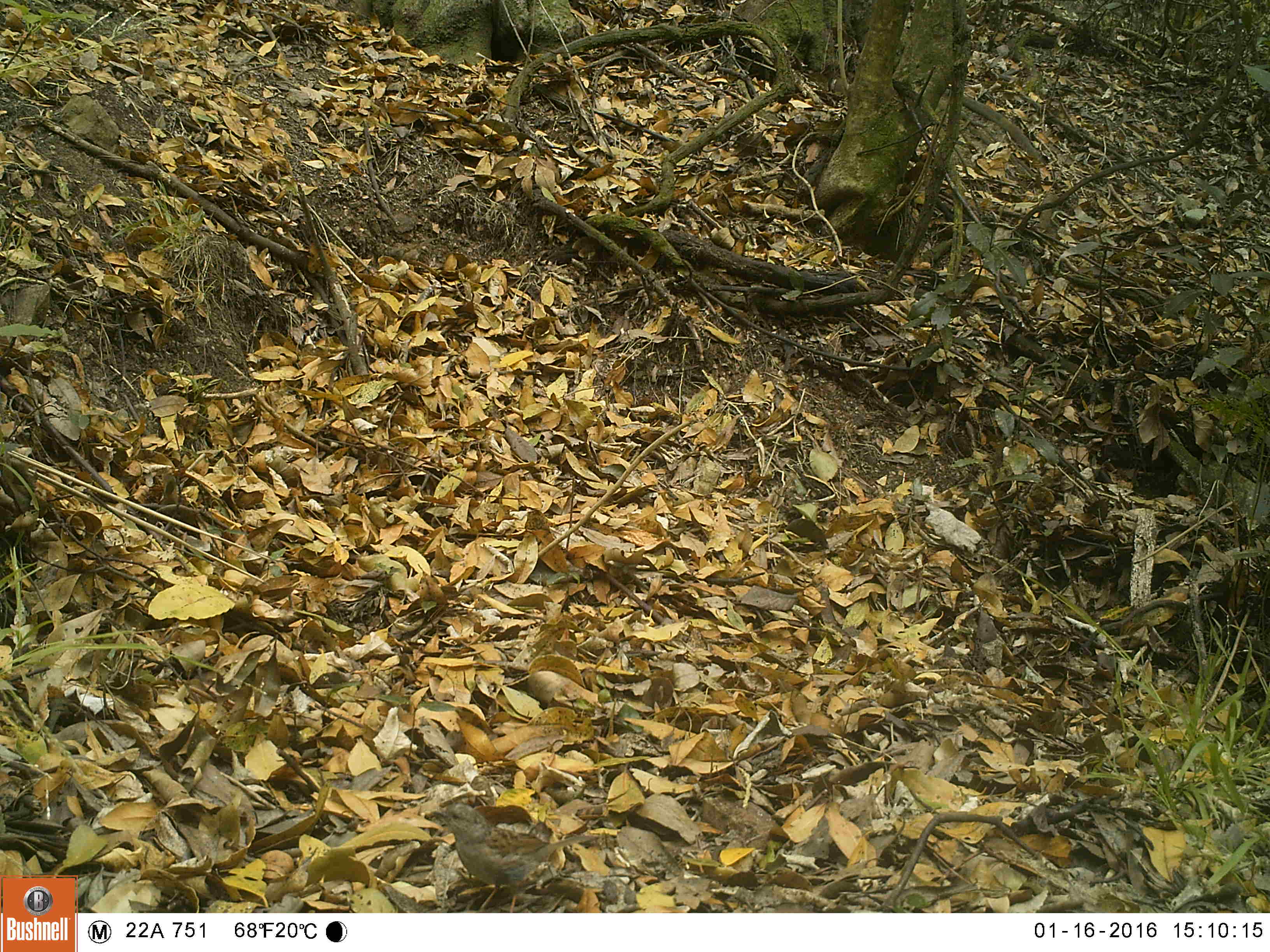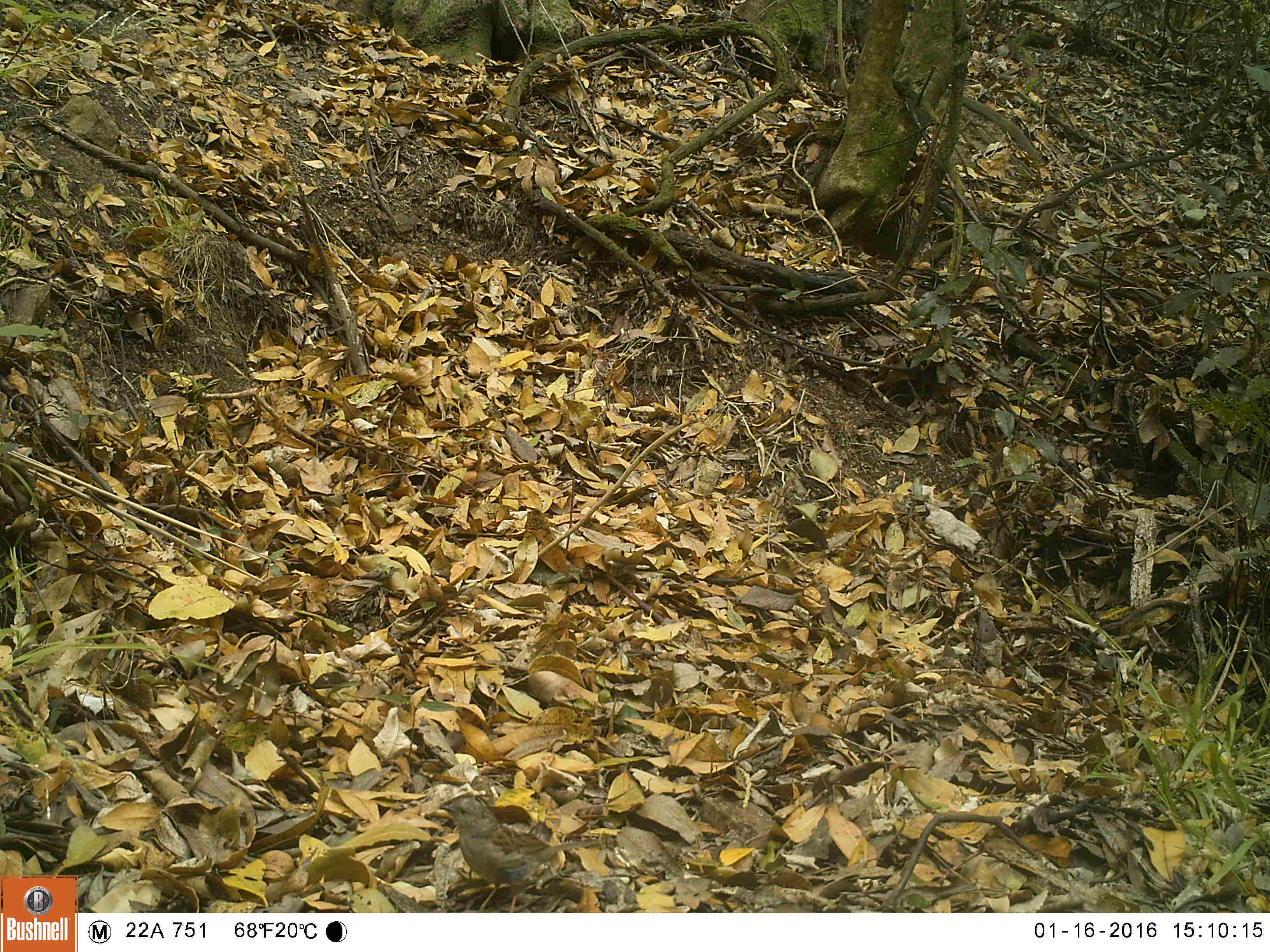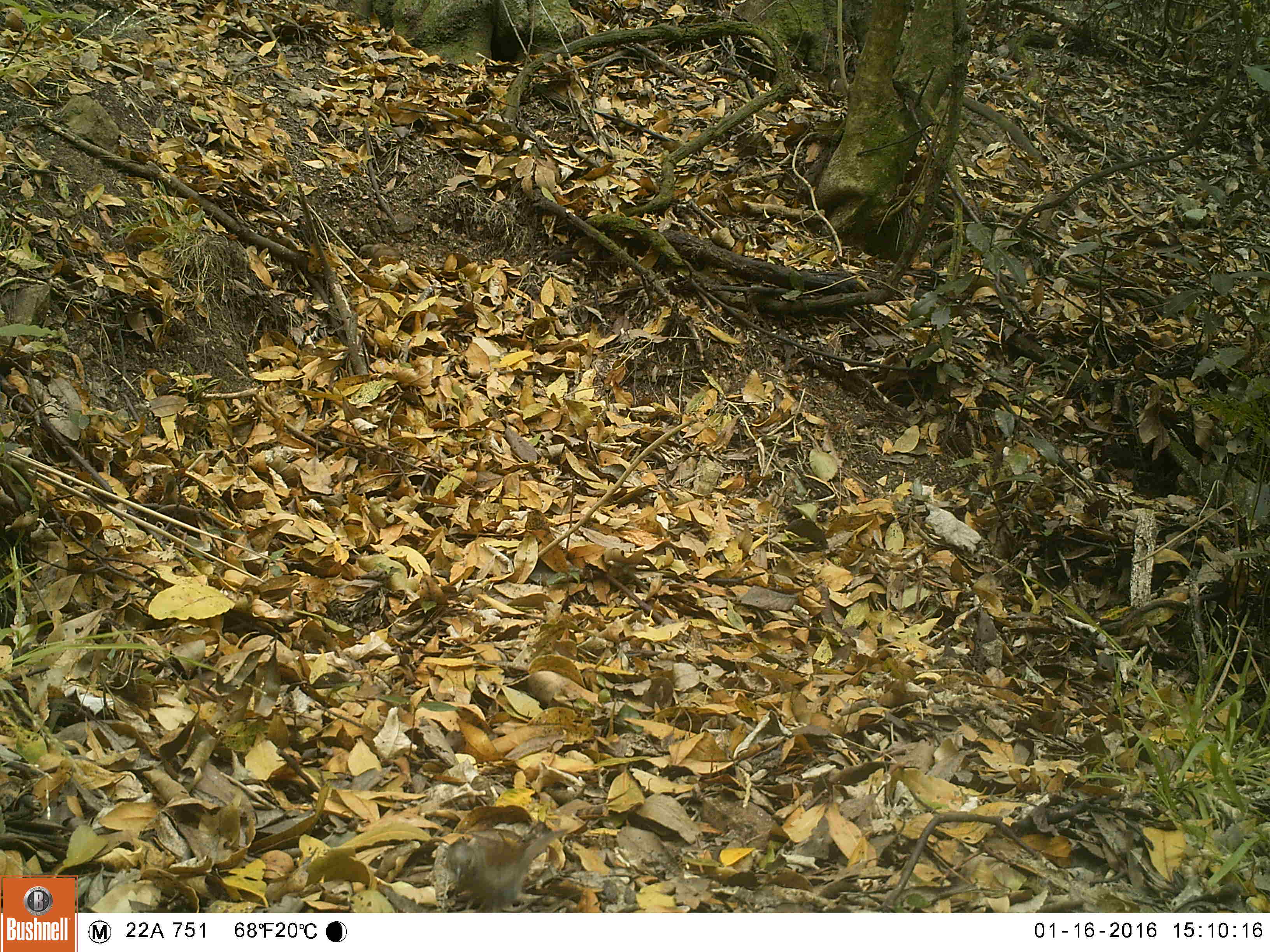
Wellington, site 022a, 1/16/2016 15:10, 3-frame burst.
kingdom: Animalia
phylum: Chordata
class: Aves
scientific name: Aves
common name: bird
Bird (Aves).